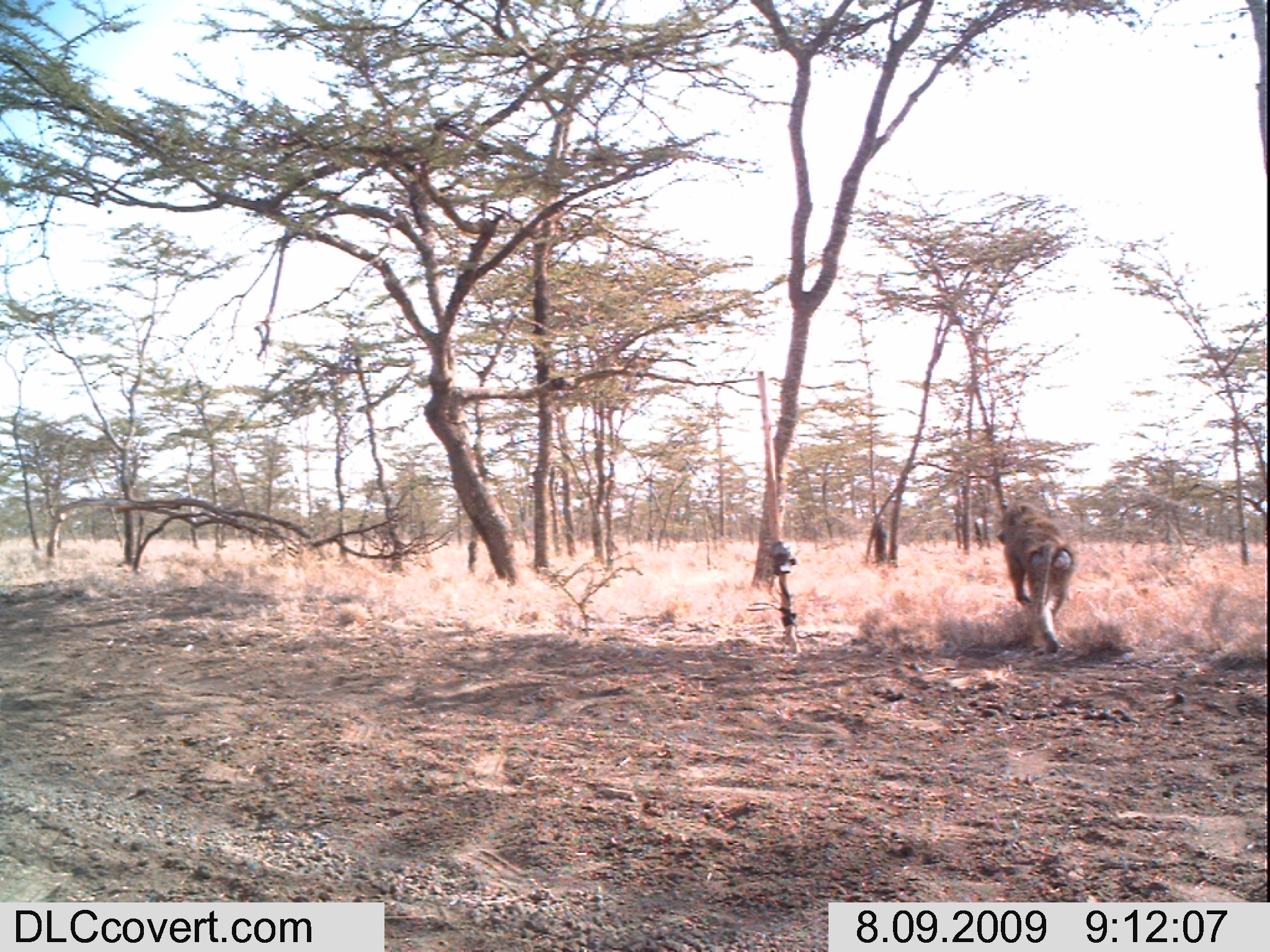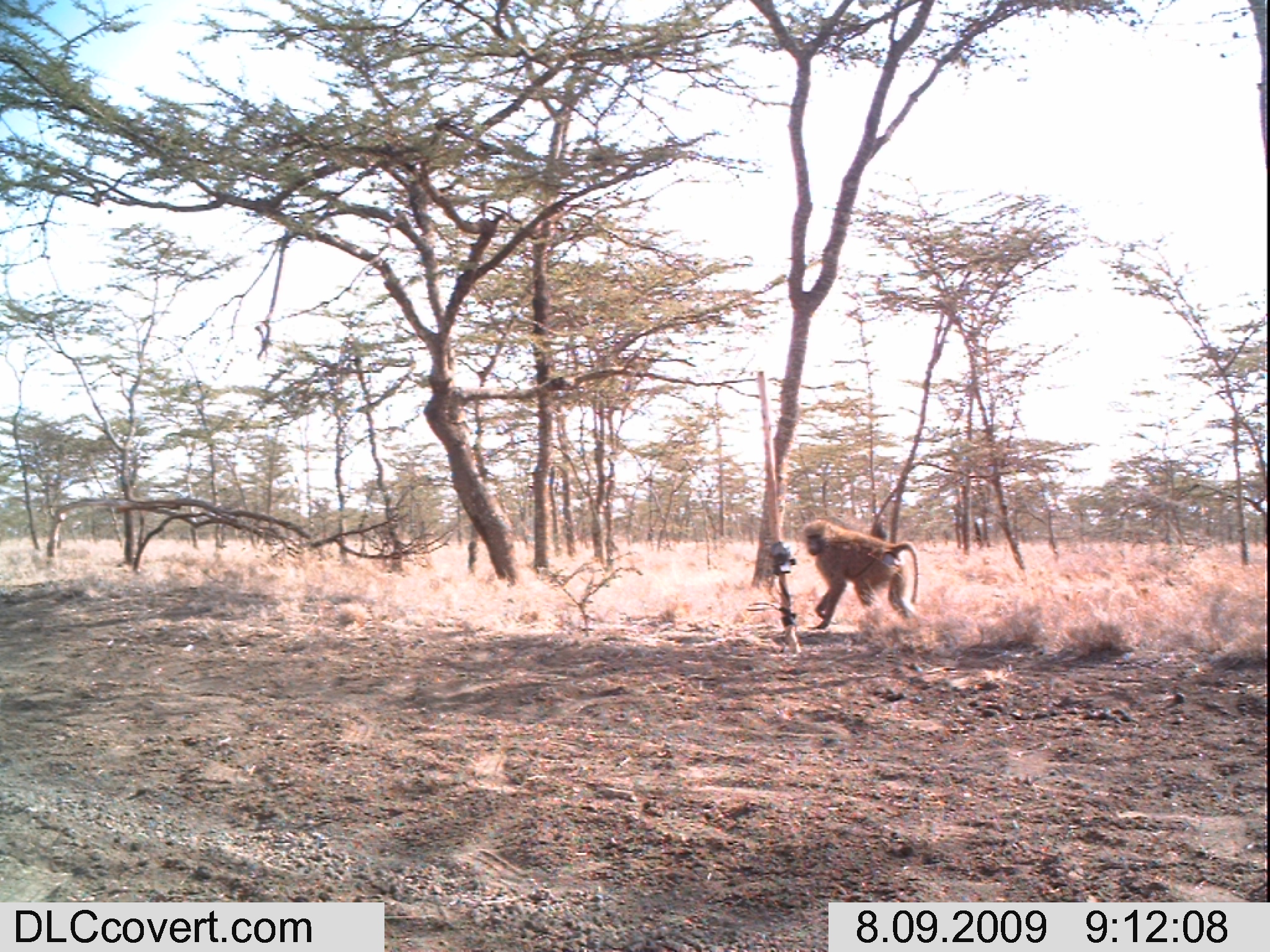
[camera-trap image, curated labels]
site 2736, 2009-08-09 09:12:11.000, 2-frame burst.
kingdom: Animalia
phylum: Chordata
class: Mammalia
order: Primates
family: Cercopithecidae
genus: Papio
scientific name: Papio anubis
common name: olive baboon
Papio anubis (olive baboon), count 1.